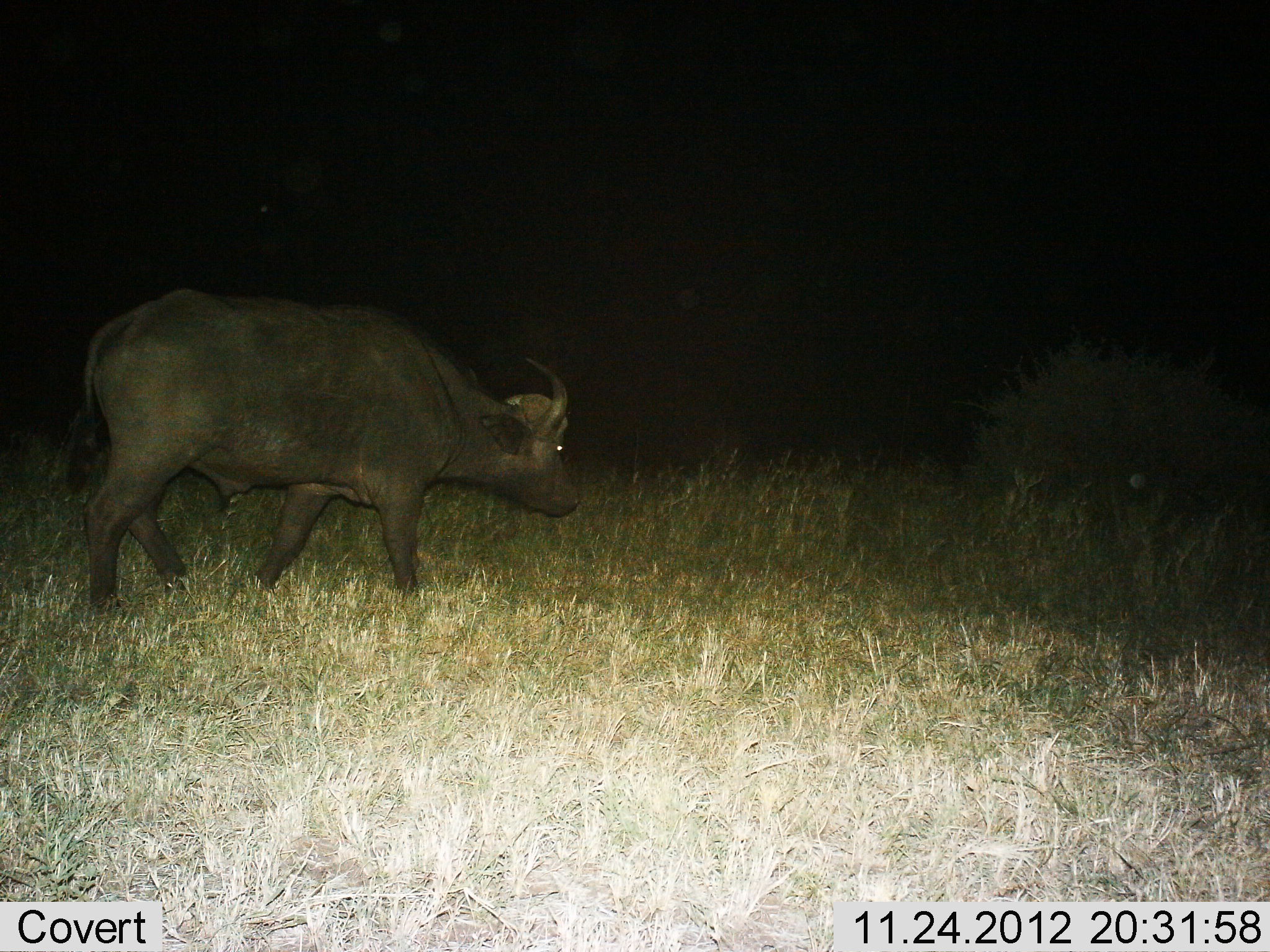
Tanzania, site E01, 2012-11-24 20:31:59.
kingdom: Animalia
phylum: Chordata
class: Mammalia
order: Artiodactyla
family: Bovidae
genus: Syncerus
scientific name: Syncerus caffer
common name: cape buffalo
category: buffalo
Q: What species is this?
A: Buffalo (cape buffalo) (Syncerus caffer).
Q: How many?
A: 1.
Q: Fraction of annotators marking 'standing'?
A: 5%.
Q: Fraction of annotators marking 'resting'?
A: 0%.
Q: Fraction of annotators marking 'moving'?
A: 100%.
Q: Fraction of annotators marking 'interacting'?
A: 0%.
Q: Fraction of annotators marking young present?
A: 0%.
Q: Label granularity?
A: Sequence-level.